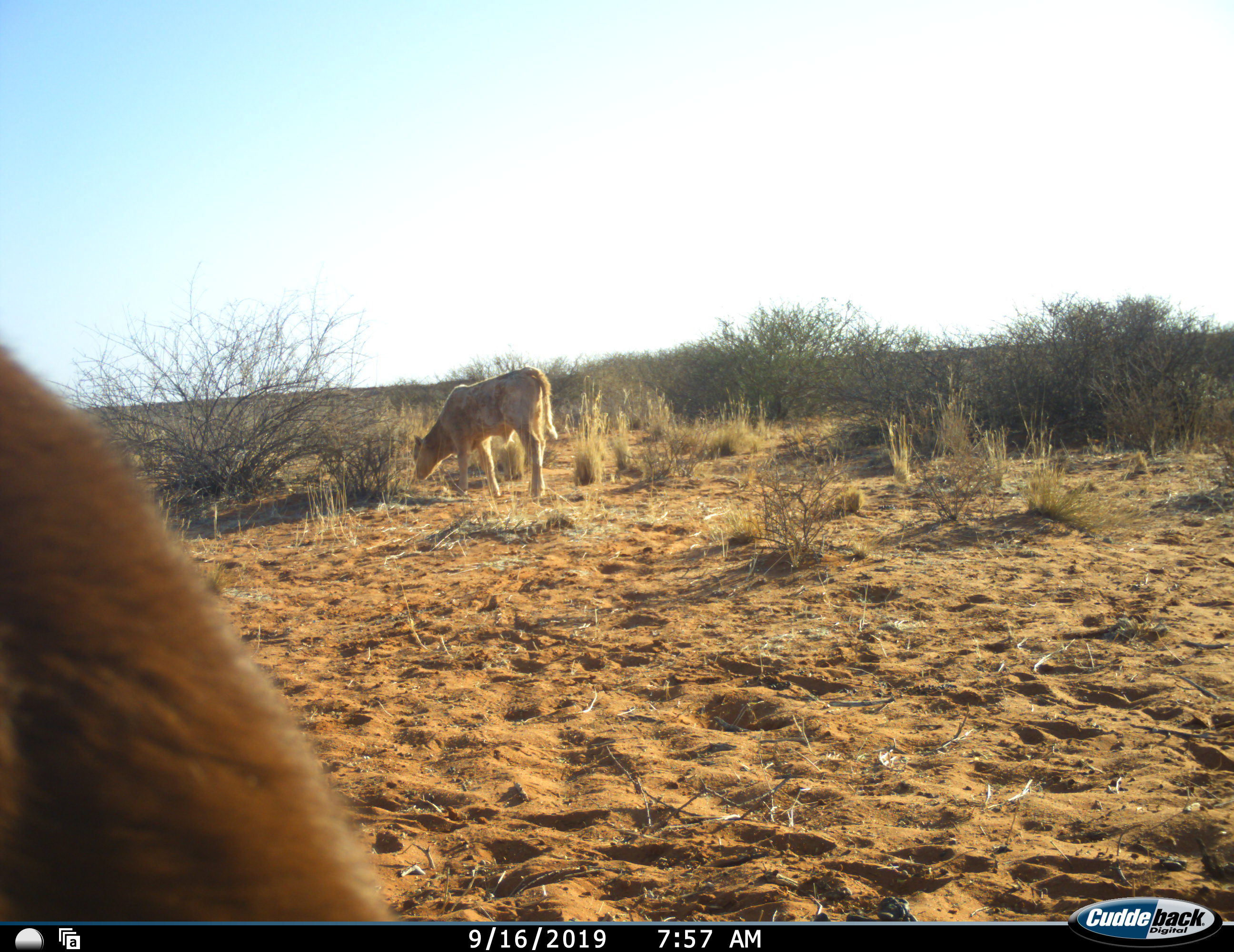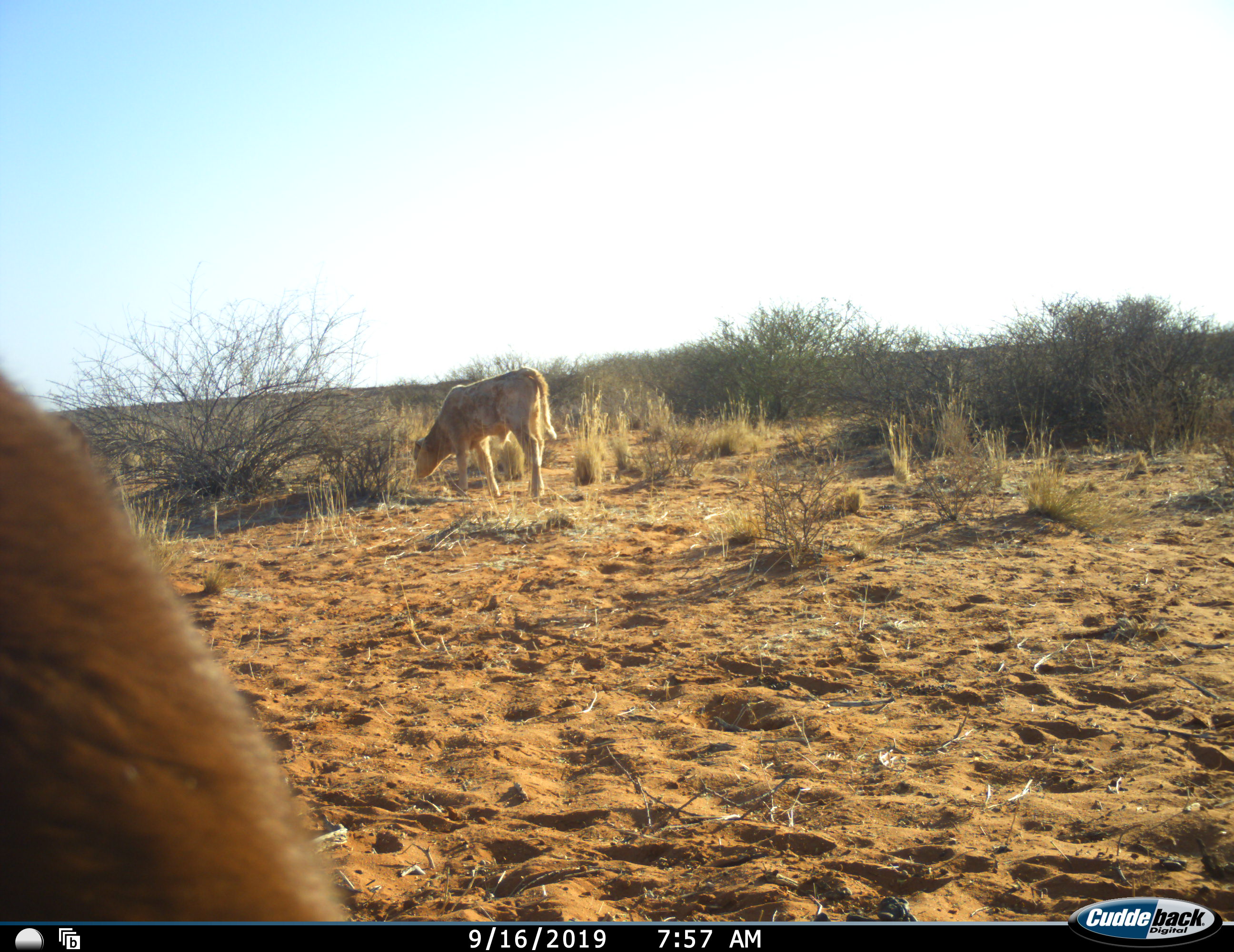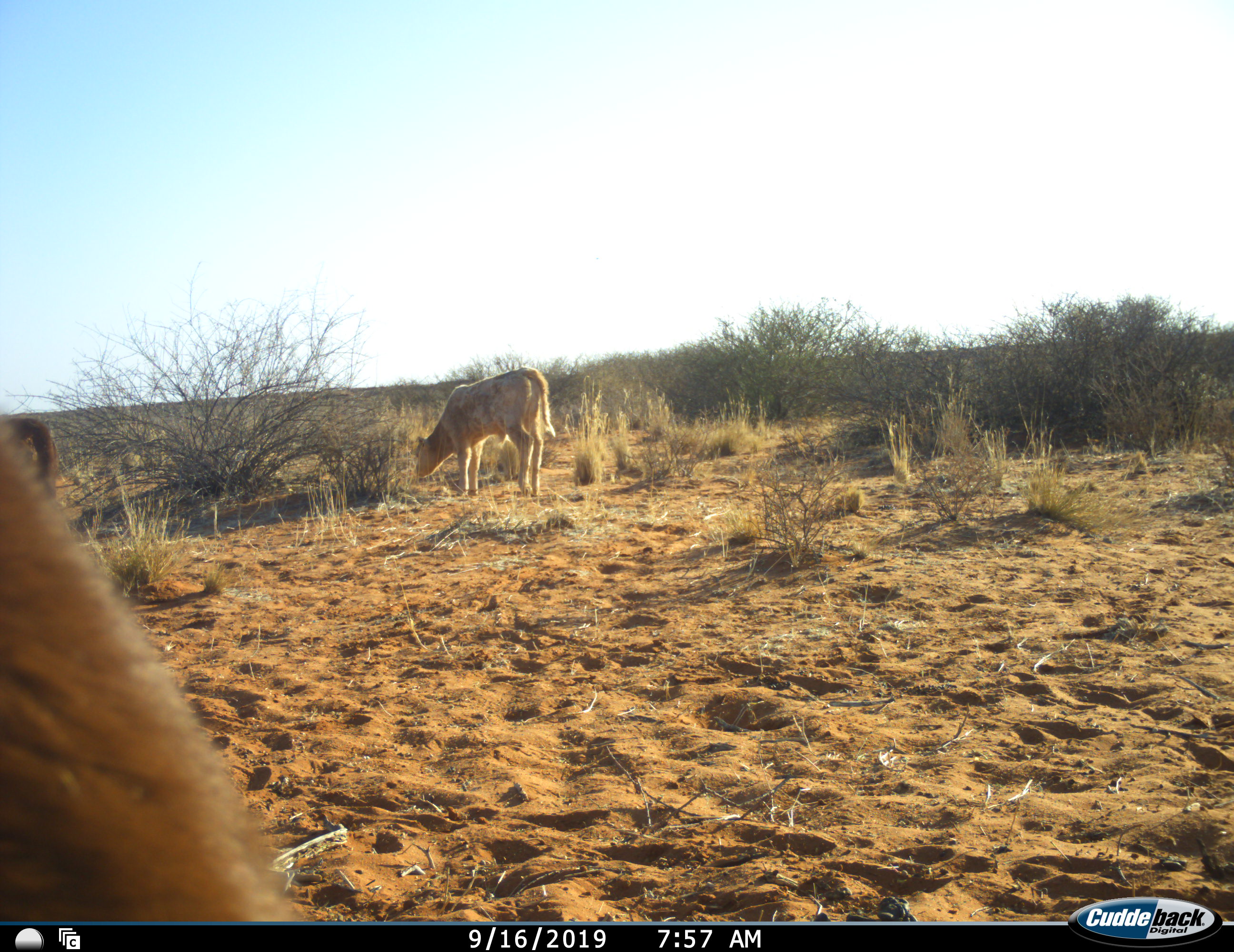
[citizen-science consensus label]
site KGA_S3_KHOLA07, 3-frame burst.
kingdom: Animalia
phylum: Chordata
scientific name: Vertebrata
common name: domestic animal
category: domesticanimal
Domesticanimal (domestic animal) (Vertebrata), count 2. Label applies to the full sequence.